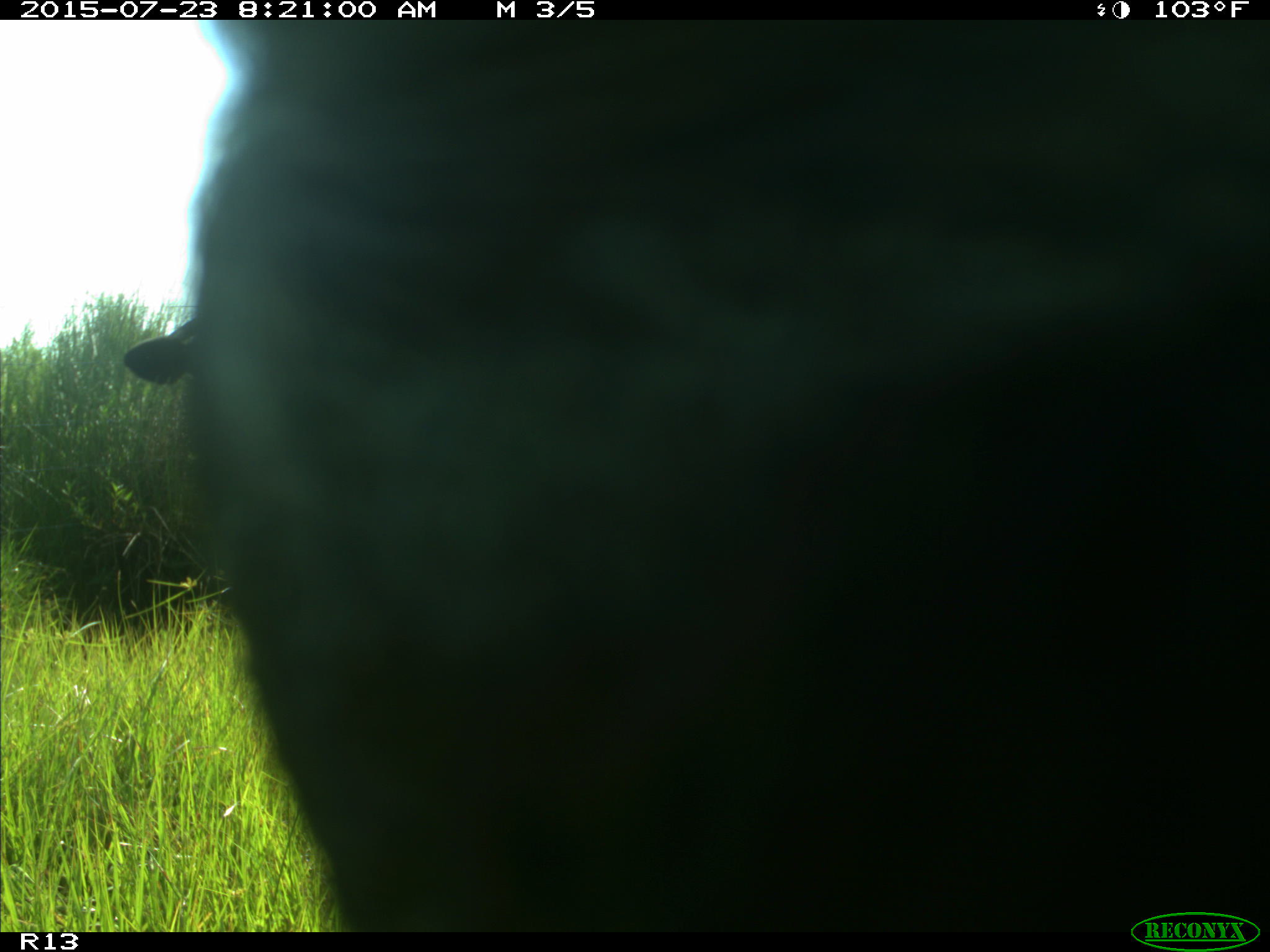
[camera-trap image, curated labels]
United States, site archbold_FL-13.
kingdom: Animalia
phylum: Chordata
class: Mammalia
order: Artiodactyla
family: Bovidae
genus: Bos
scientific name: Bos taurus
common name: domestic cow